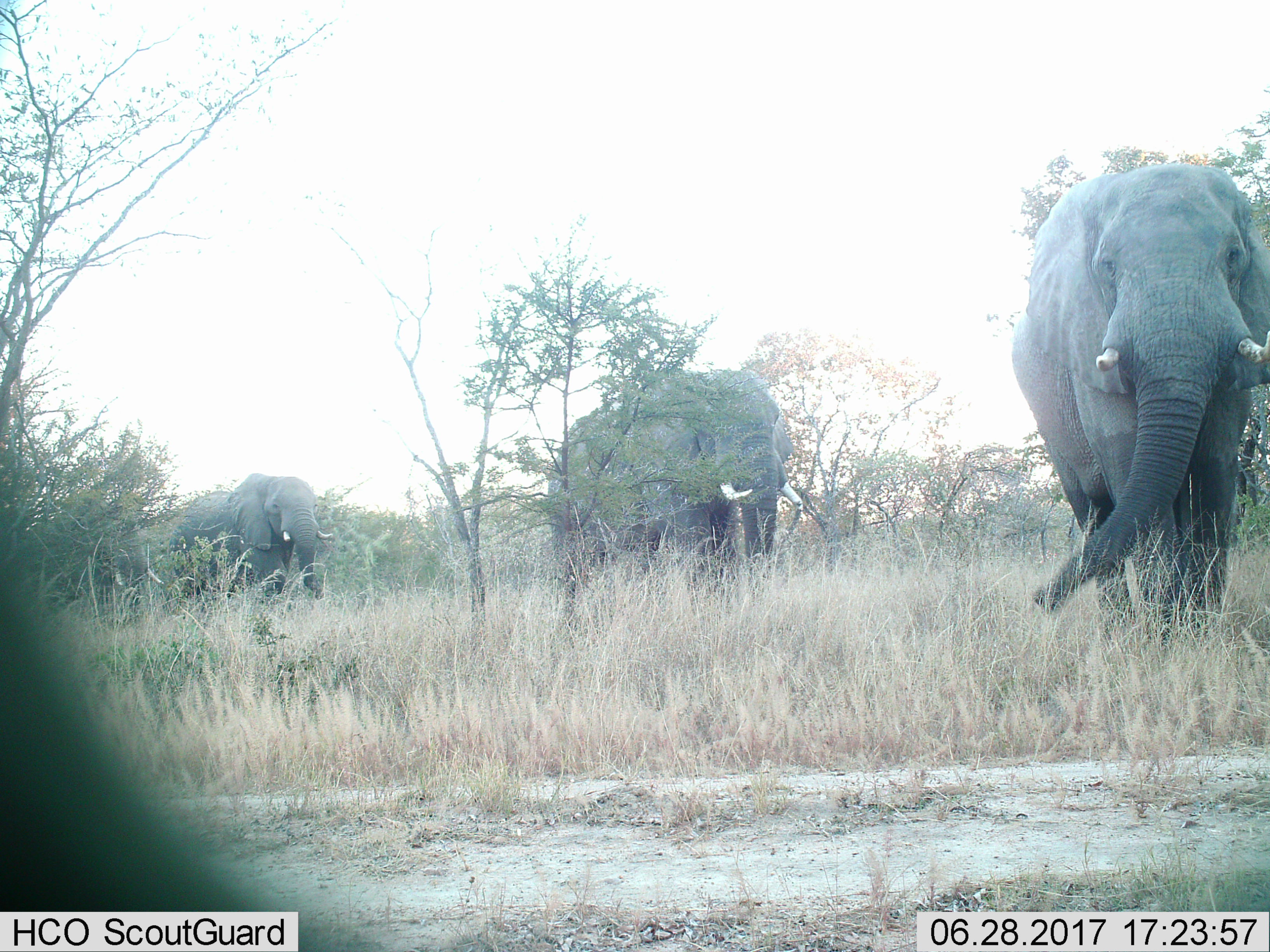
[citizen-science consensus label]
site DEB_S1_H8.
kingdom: Animalia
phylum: Chordata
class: Mammalia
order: Proboscidea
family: Elephantidae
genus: Loxodonta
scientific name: Loxodonta africana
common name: african bush elephant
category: elephant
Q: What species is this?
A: Elephant (african bush elephant) (Loxodonta africana).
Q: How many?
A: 4.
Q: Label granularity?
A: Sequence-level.